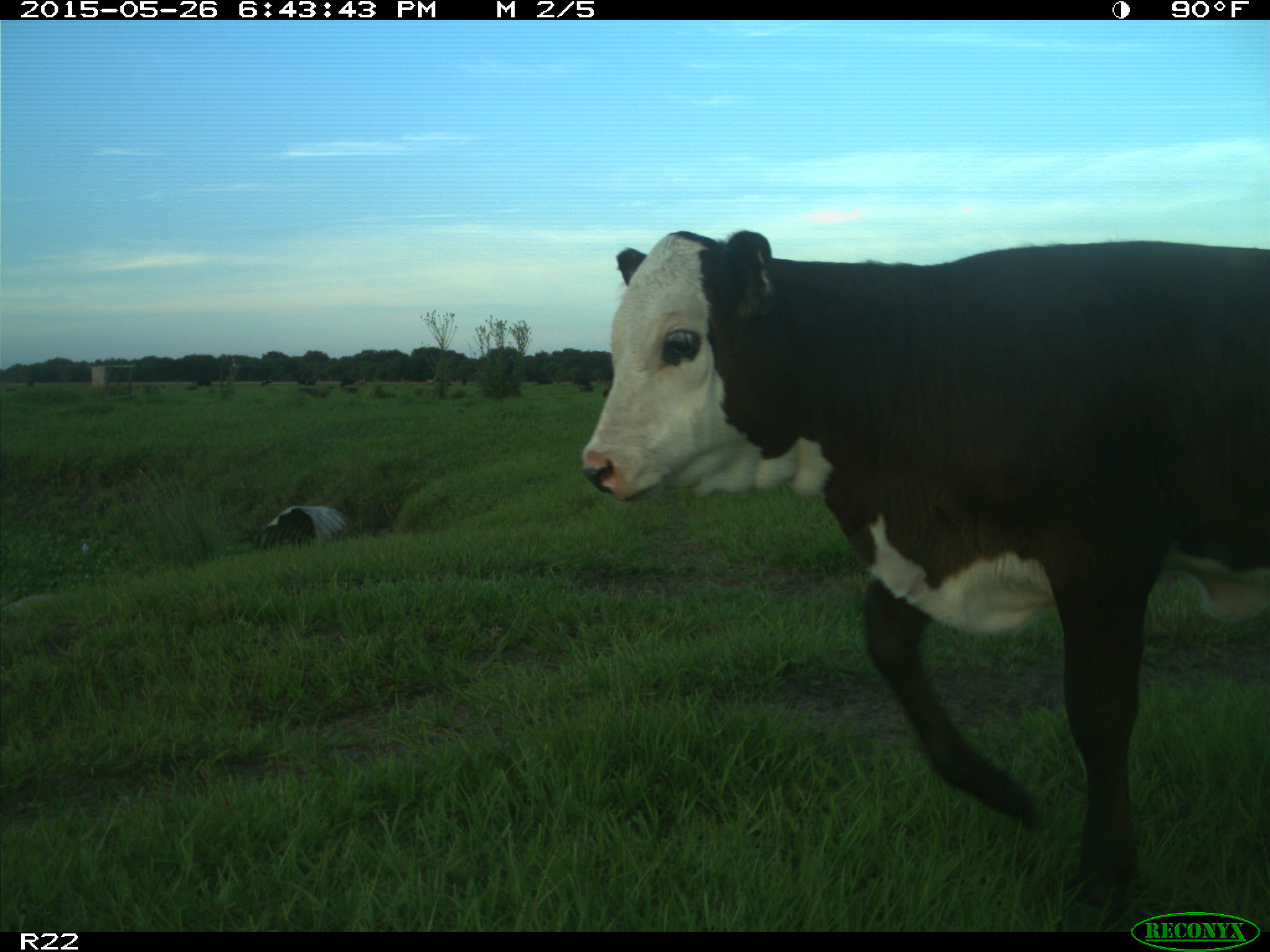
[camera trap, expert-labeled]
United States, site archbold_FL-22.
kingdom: Animalia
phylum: Chordata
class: Mammalia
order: Artiodactyla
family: Bovidae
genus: Bos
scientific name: Bos taurus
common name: domestic cow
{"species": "Bos taurus (domestic cow)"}